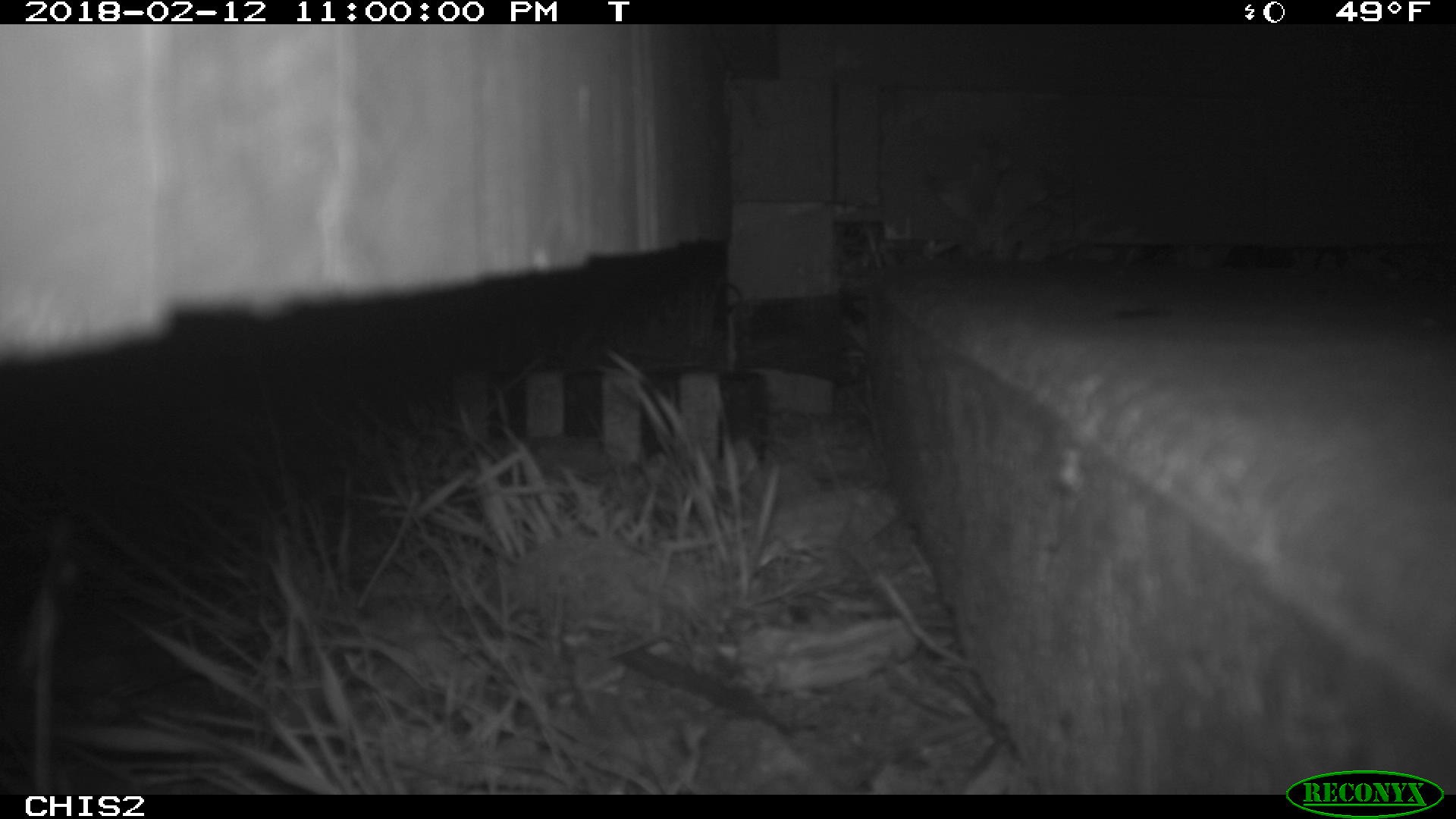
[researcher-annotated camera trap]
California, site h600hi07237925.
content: no animal present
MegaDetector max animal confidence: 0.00